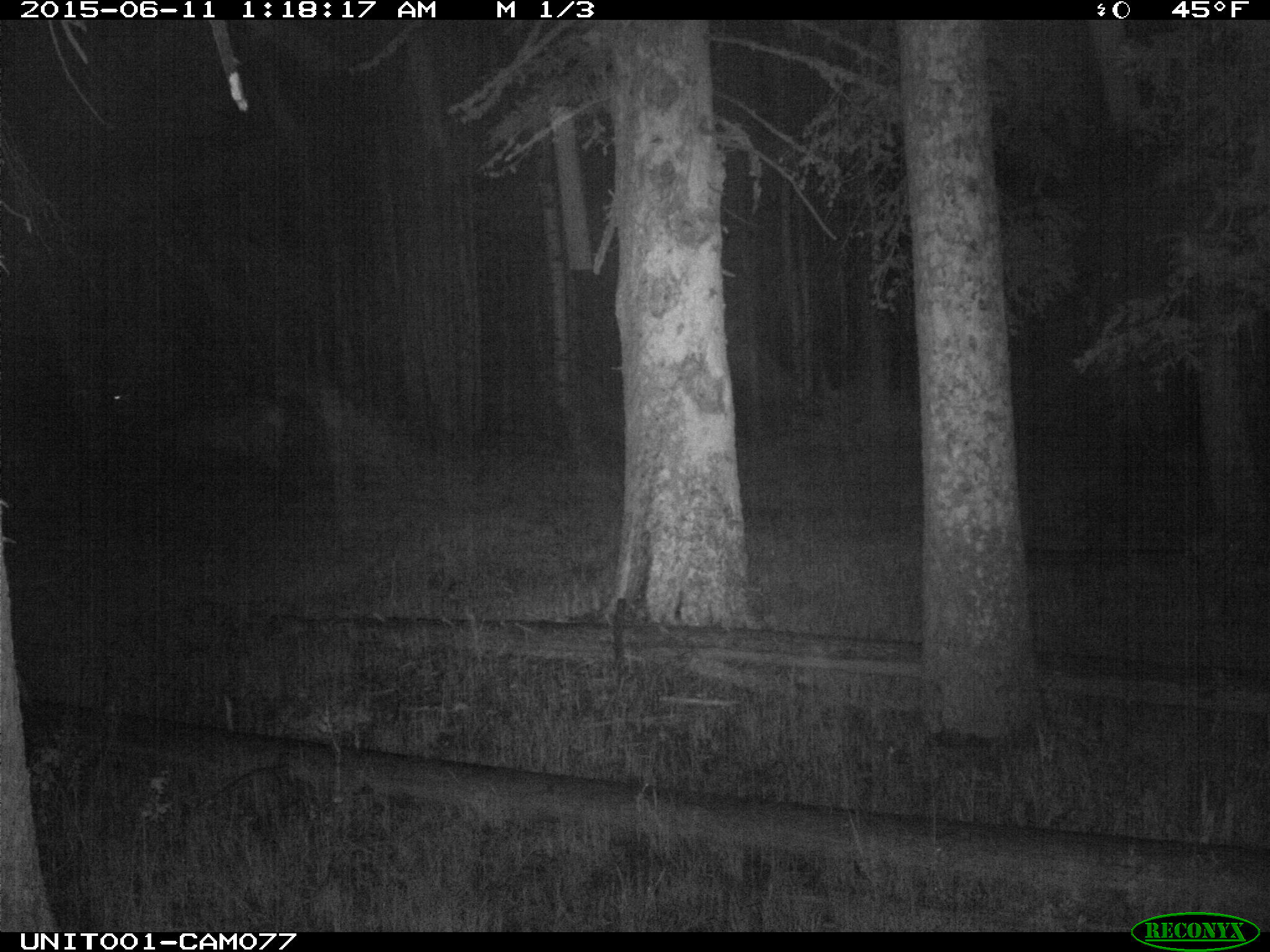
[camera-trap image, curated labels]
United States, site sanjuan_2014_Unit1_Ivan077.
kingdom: Animalia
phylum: Chordata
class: Mammalia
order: Artiodactyla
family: Cervidae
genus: Cervus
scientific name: Cervus elaphus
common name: red deer